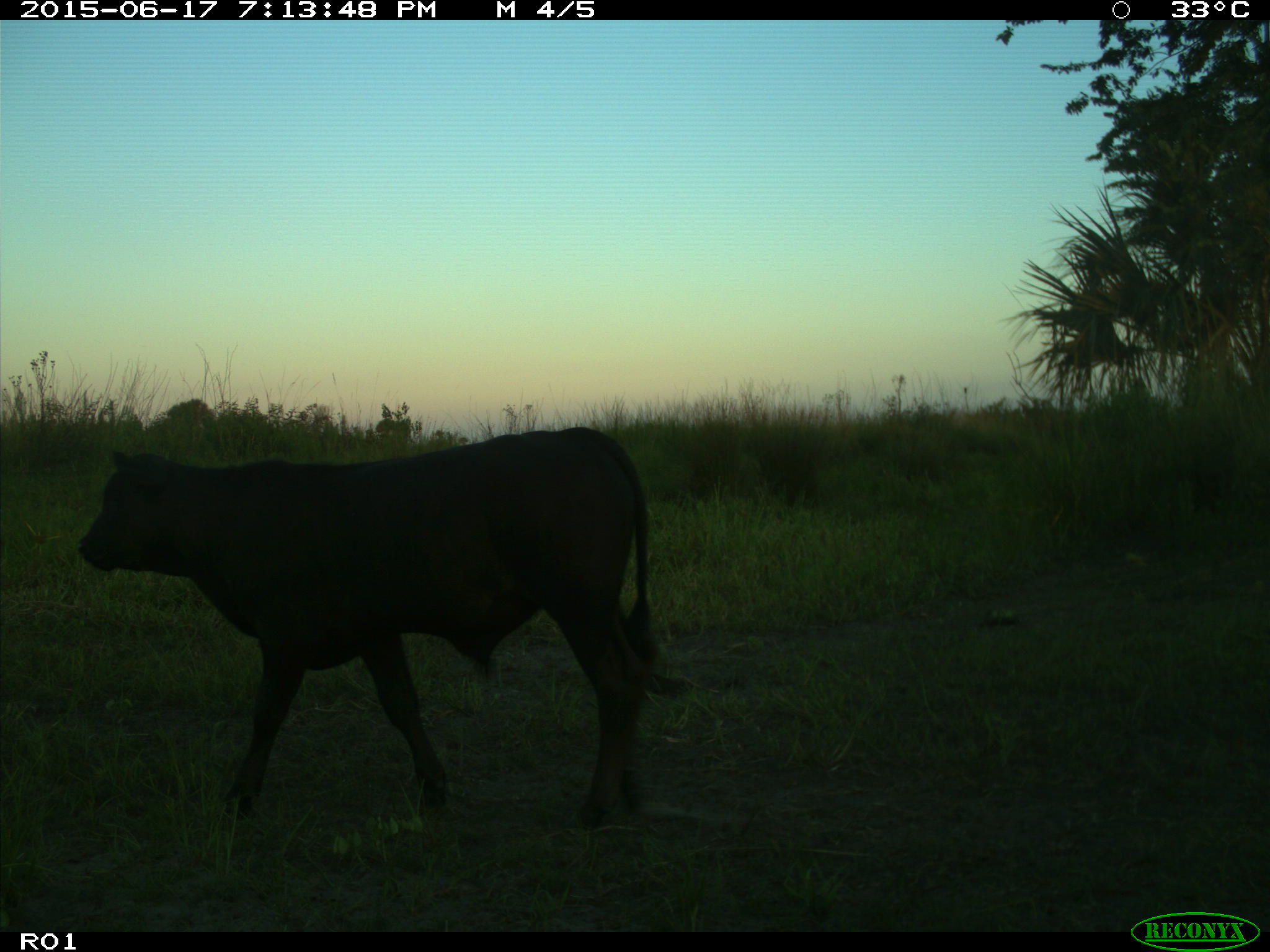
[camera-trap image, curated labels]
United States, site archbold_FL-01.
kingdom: Animalia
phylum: Chordata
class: Mammalia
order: Artiodactyla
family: Bovidae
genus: Bos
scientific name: Bos taurus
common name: domestic cow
Bos taurus (domestic cow).